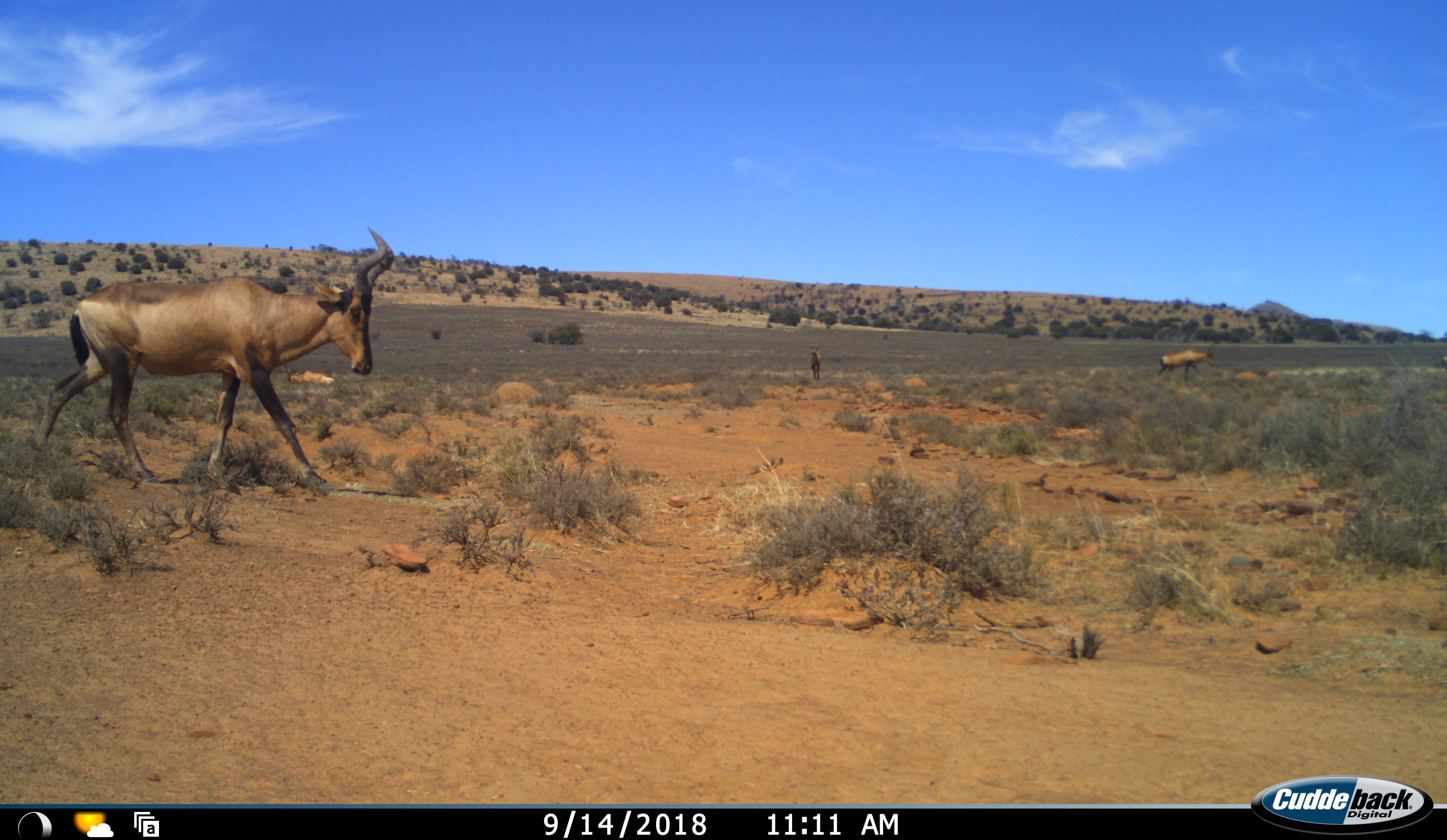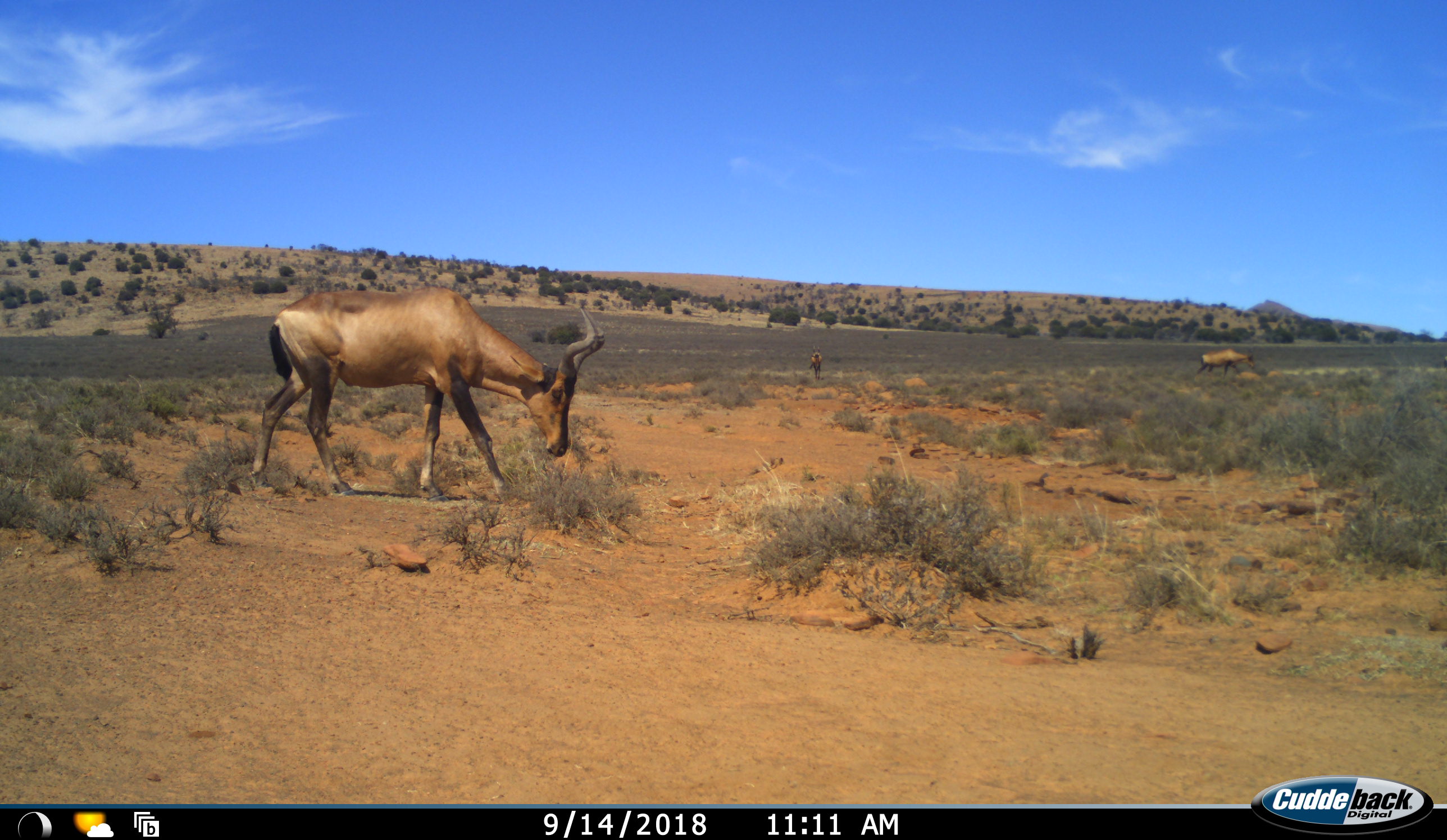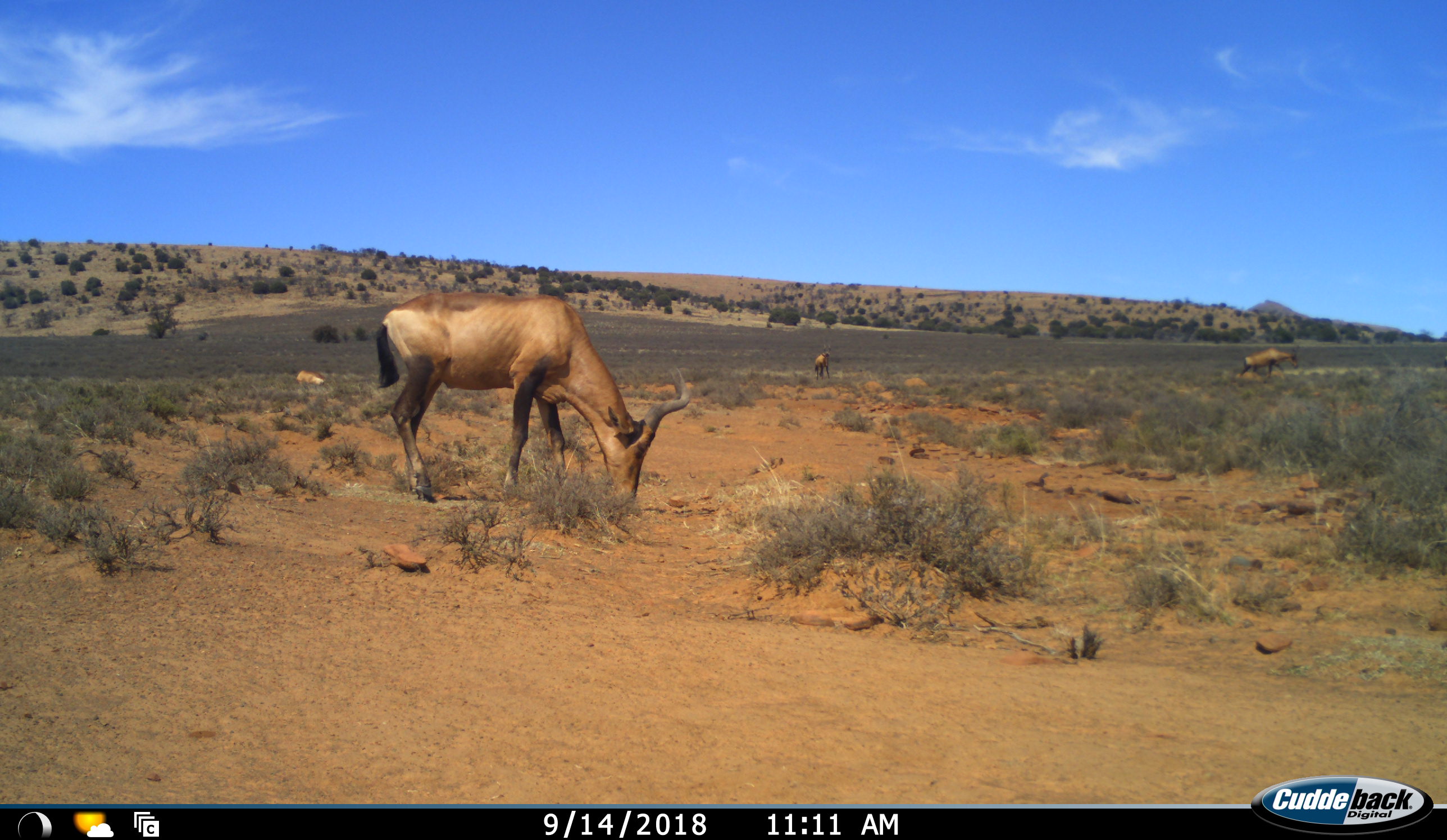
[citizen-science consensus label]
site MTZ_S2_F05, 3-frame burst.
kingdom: Animalia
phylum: Chordata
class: Mammalia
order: Artiodactyla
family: Bovidae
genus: Alcelaphus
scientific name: Alcelaphus buselaphus caama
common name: red hartebeest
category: hartebeestred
Hartebeestred (red hartebeest) (Alcelaphus buselaphus caama), count 3. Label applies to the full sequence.